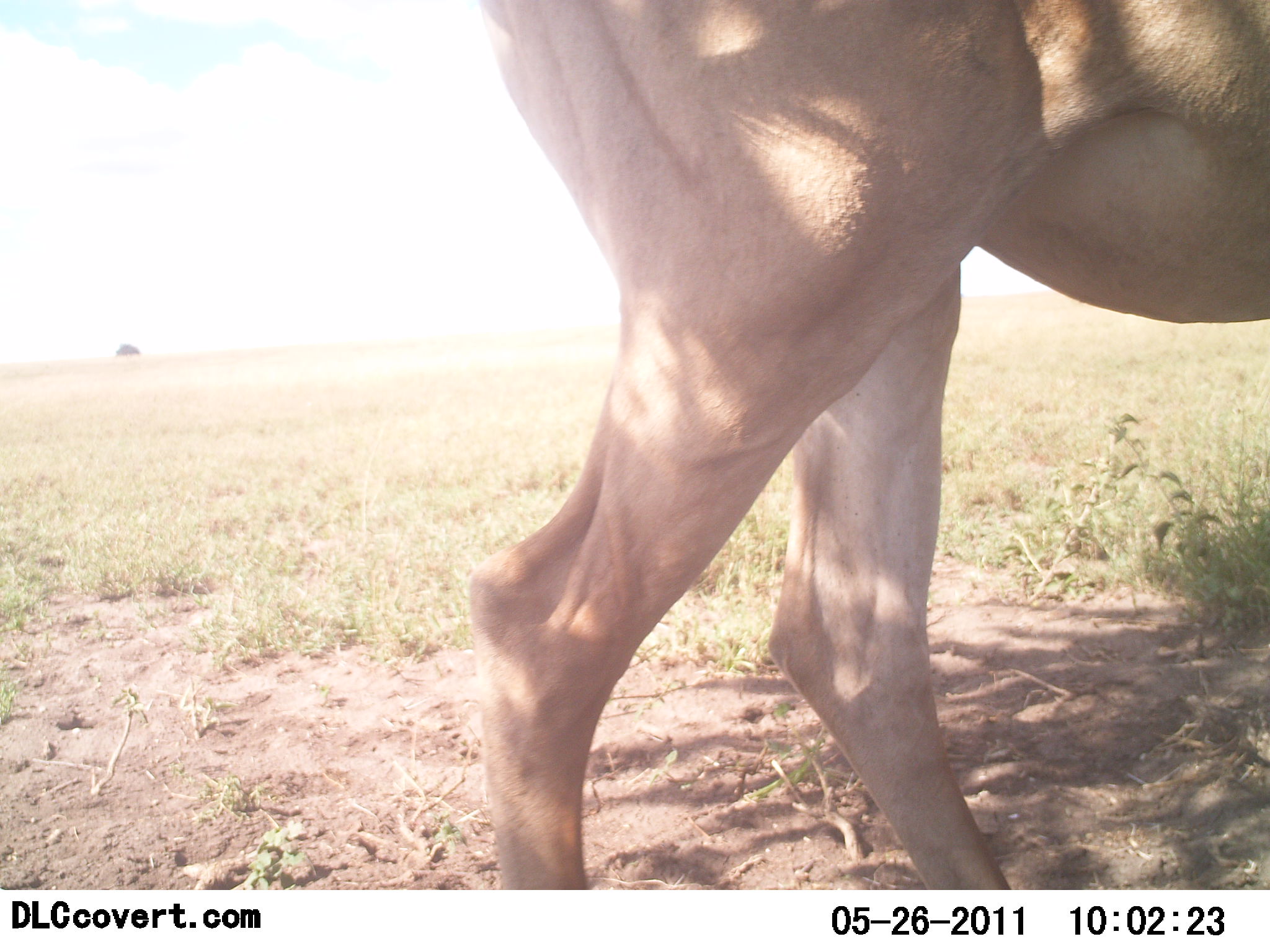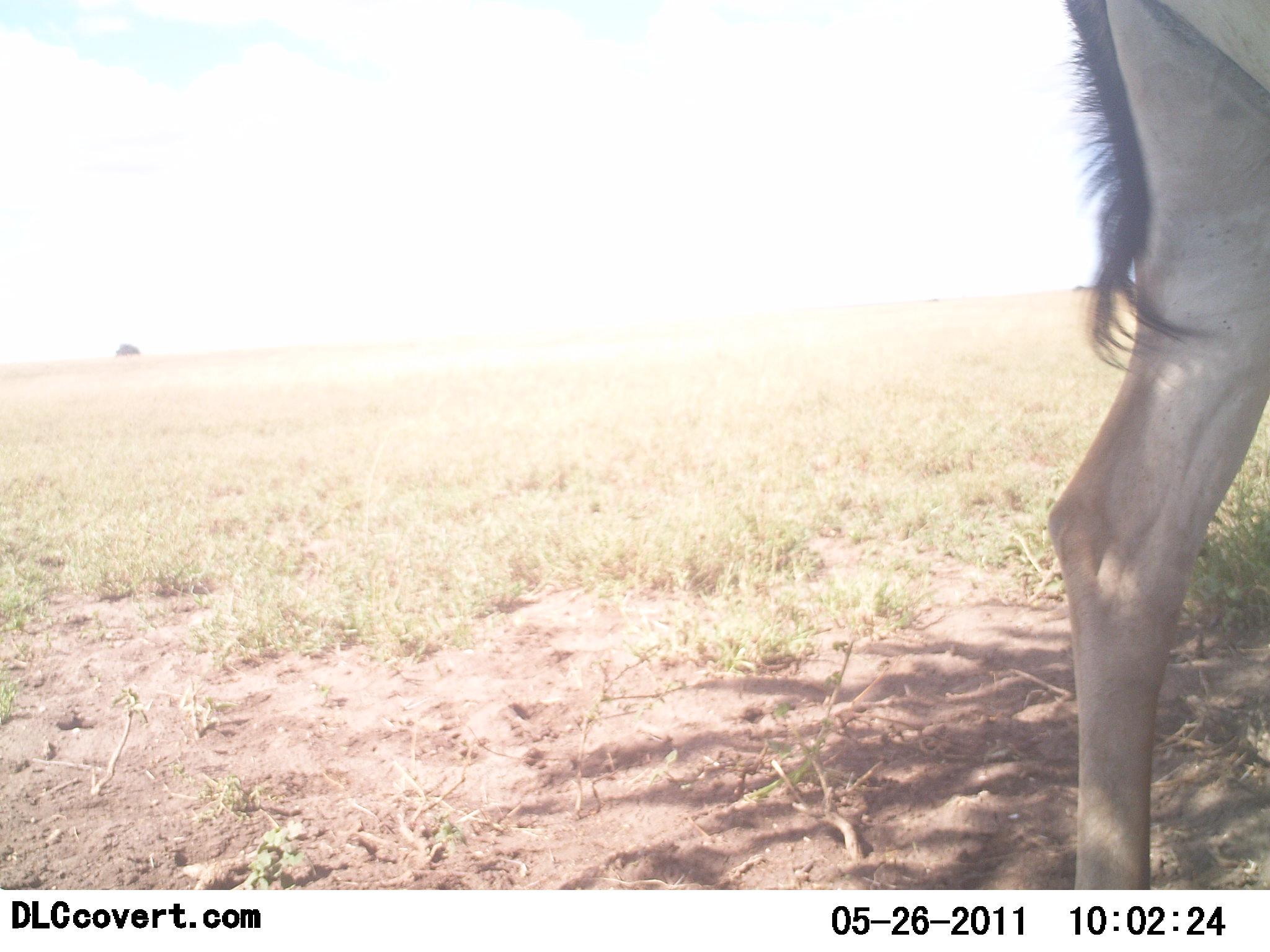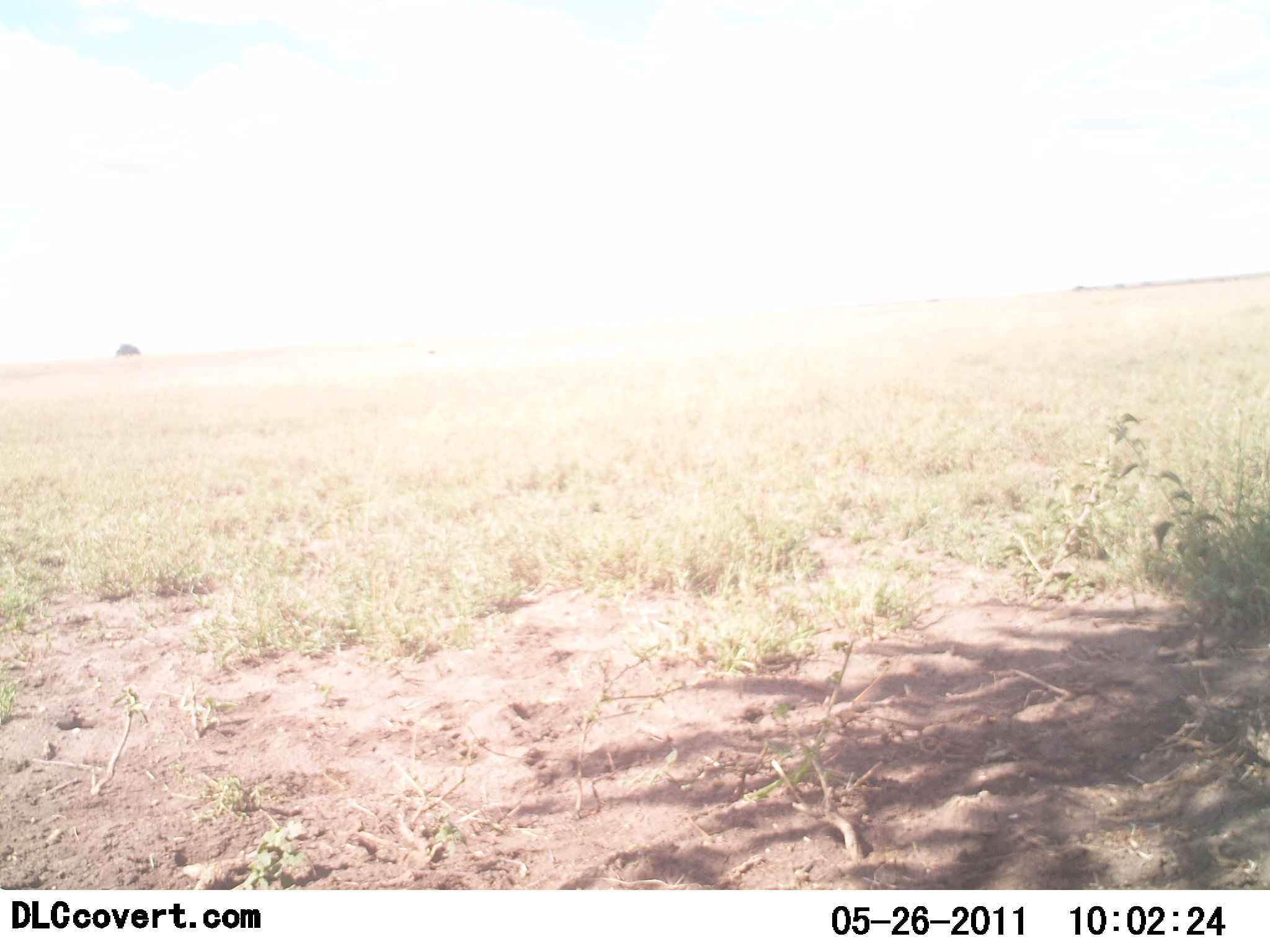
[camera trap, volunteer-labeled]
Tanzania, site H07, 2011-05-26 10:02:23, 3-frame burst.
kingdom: Animalia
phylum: Chordata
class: Mammalia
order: Artiodactyla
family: Bovidae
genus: Alcelaphus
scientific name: Alcelaphus buselaphus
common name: hartebeest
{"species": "hartebeest (Alcelaphus buselaphus)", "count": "1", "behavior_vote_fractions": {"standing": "27%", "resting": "0%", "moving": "73%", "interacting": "0%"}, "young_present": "0%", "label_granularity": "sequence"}